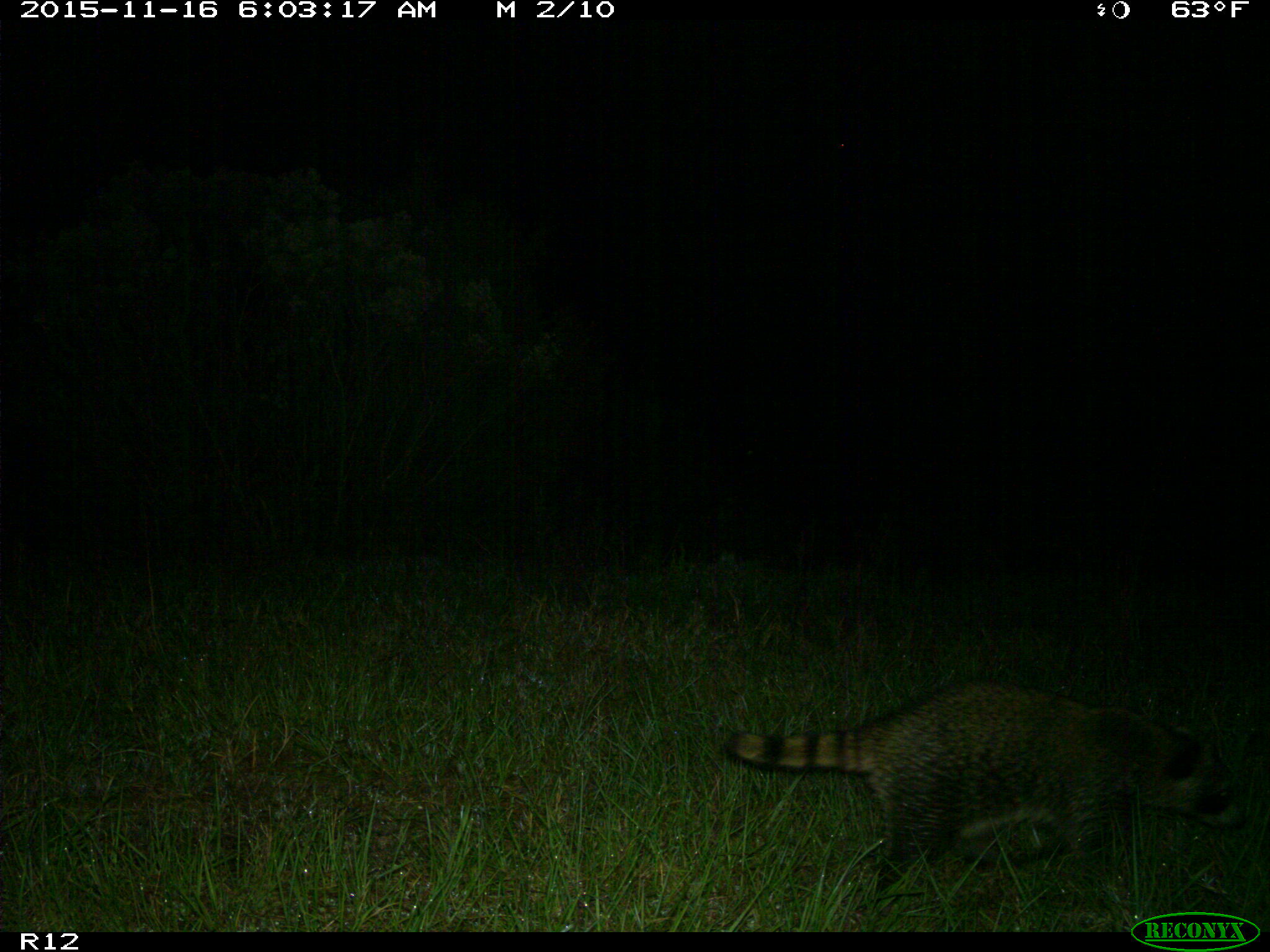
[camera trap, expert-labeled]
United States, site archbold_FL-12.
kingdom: Animalia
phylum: Chordata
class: Mammalia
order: Carnivora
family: Procyonidae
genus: Procyon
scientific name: Procyon lotor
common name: common raccoon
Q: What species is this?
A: Procyon lotor (common raccoon).